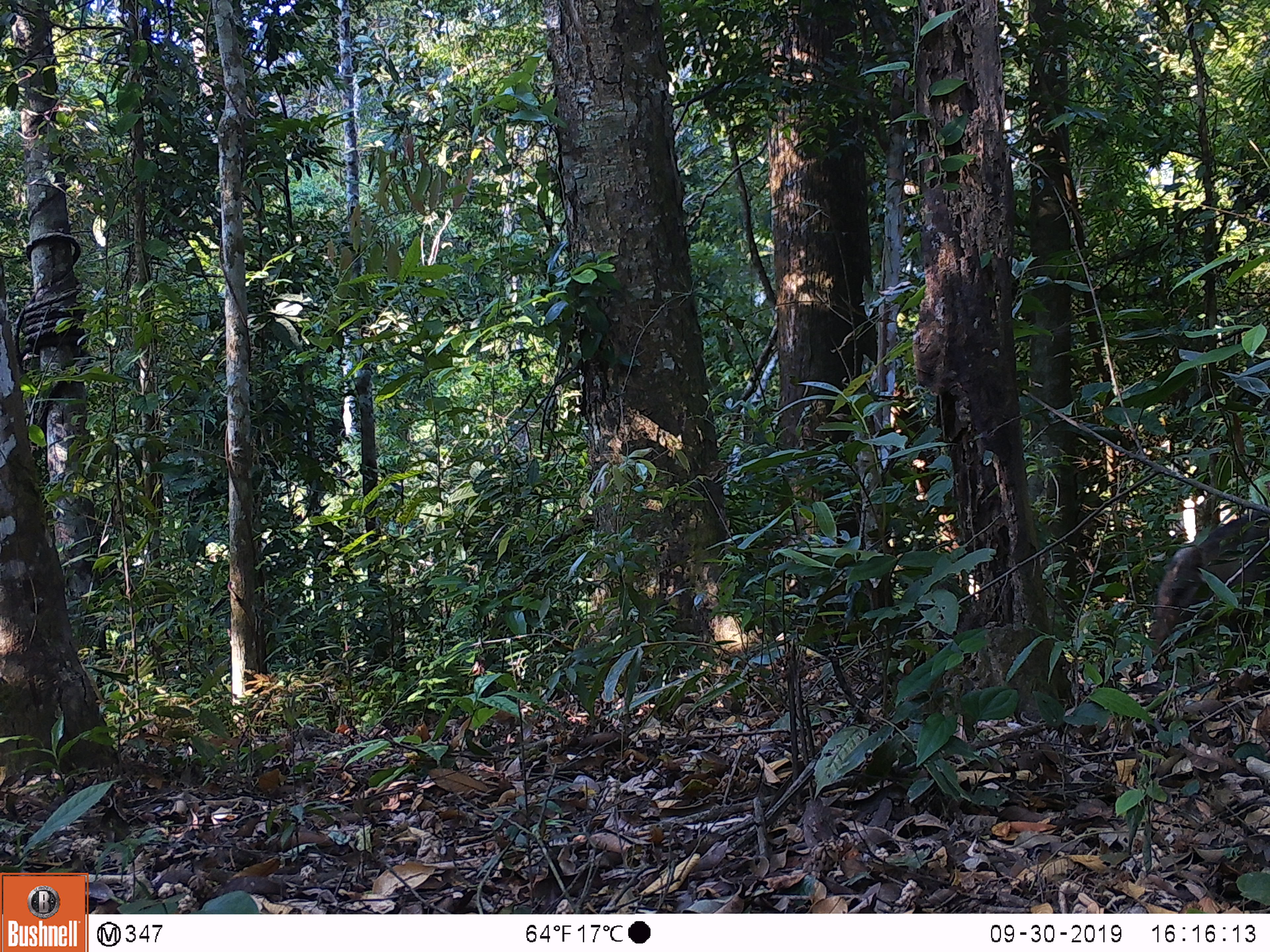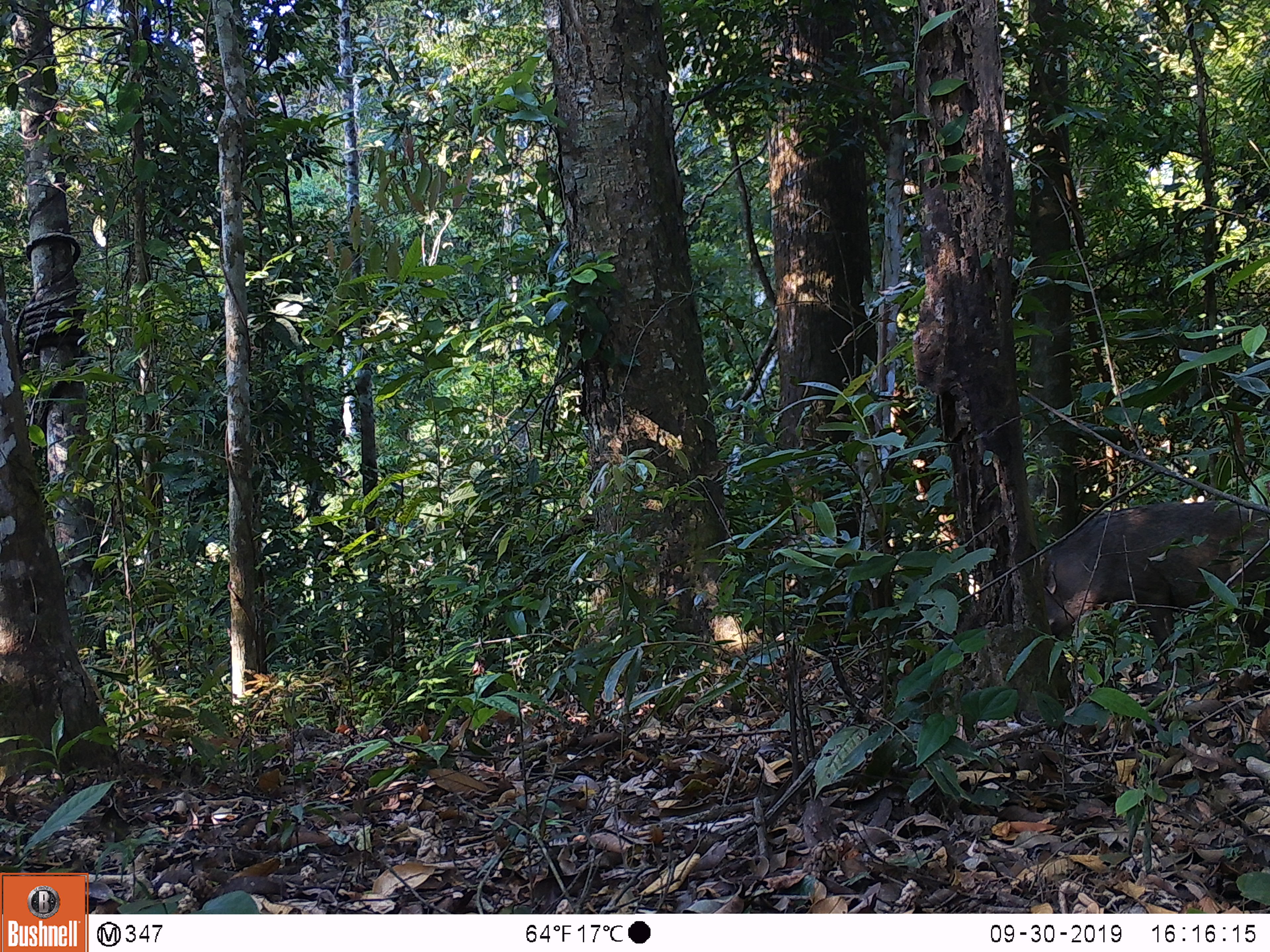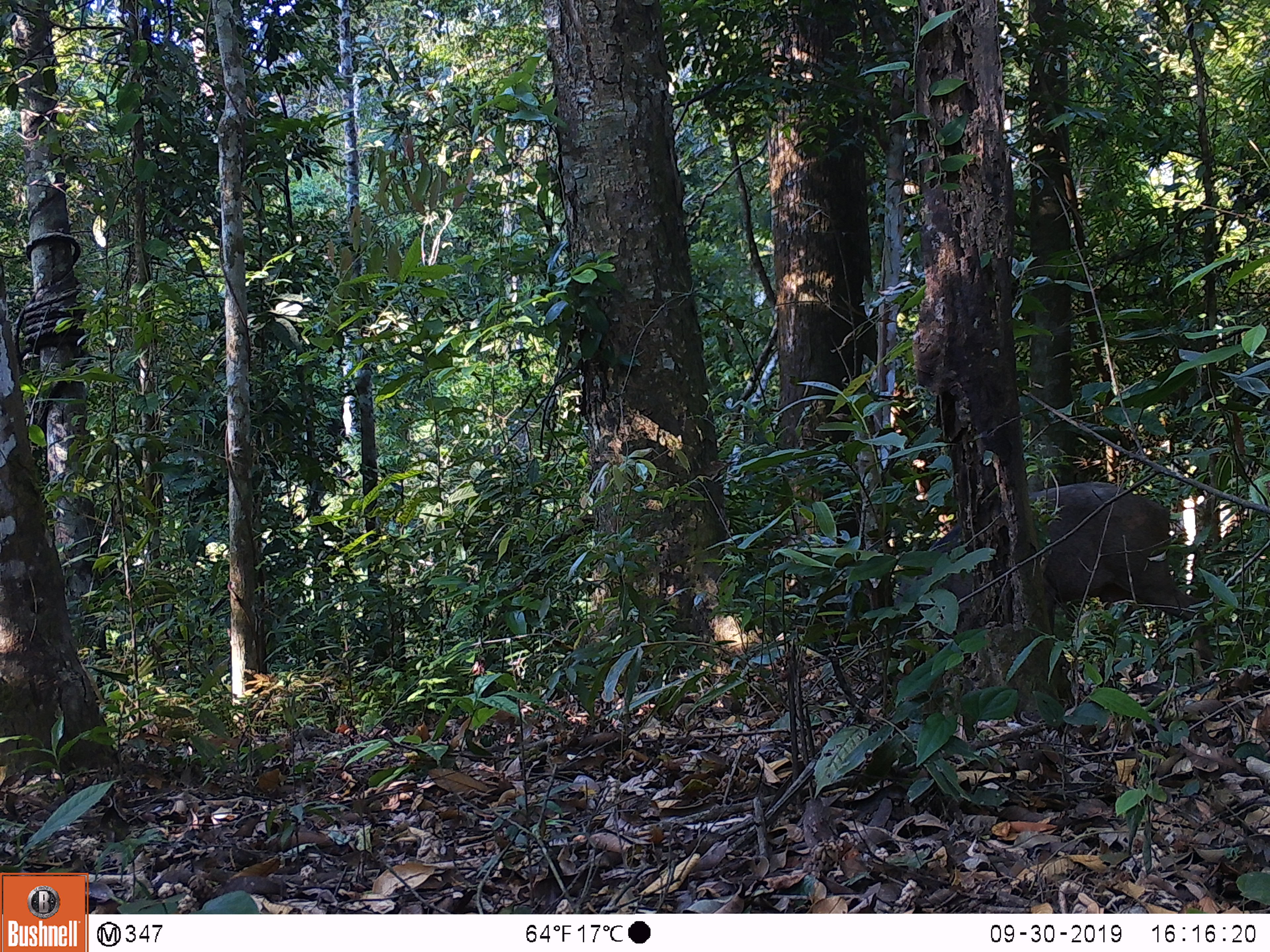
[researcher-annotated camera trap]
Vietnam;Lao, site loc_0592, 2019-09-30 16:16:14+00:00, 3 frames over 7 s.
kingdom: Animalia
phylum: Chordata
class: Mammalia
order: Artiodactyla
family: Suidae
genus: Sus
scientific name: Sus scrofa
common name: eurasian wild pig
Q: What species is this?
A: Eurasian wild pig (Sus scrofa).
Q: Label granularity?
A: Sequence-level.